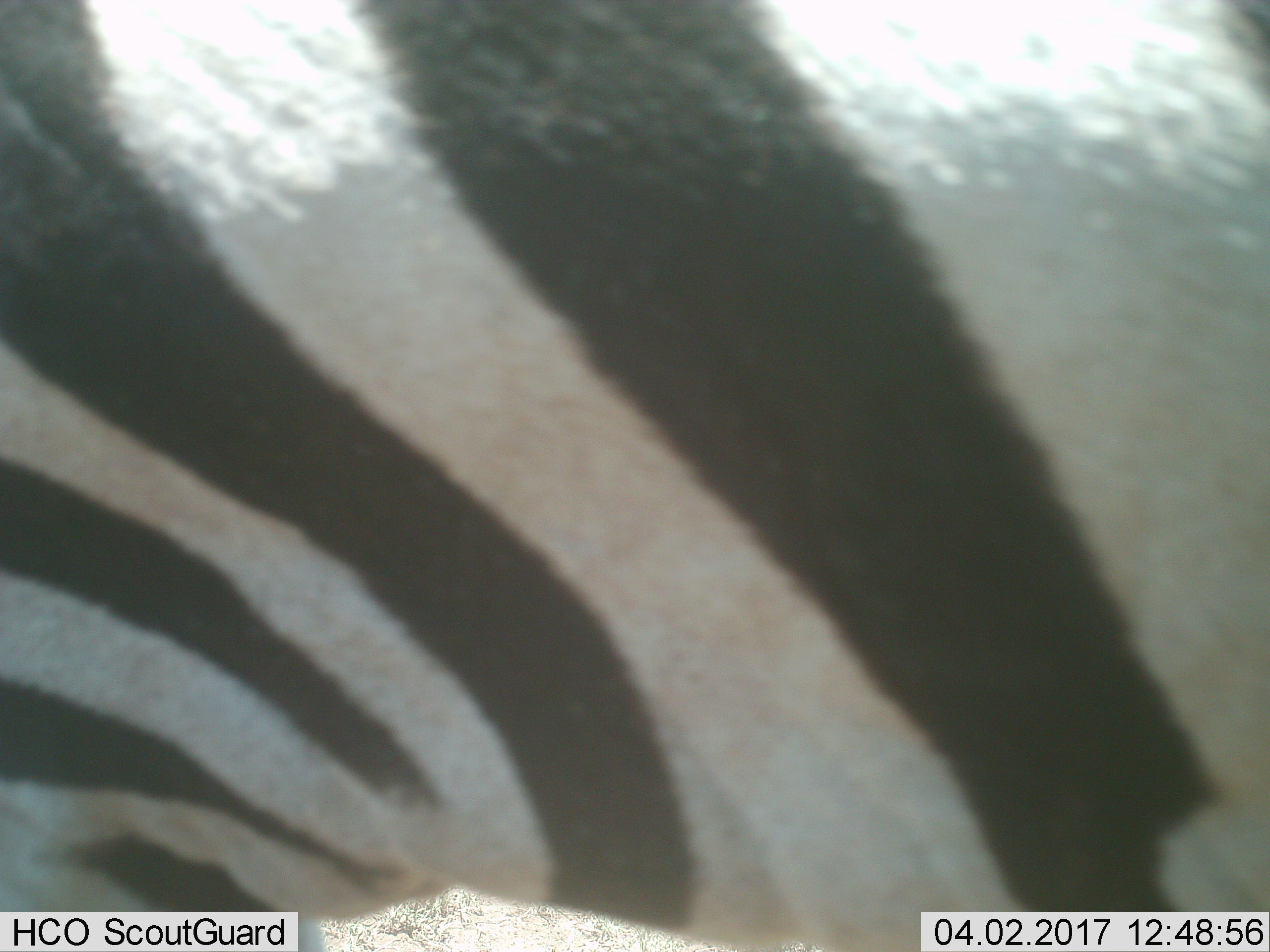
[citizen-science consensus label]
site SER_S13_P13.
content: unidentified animal